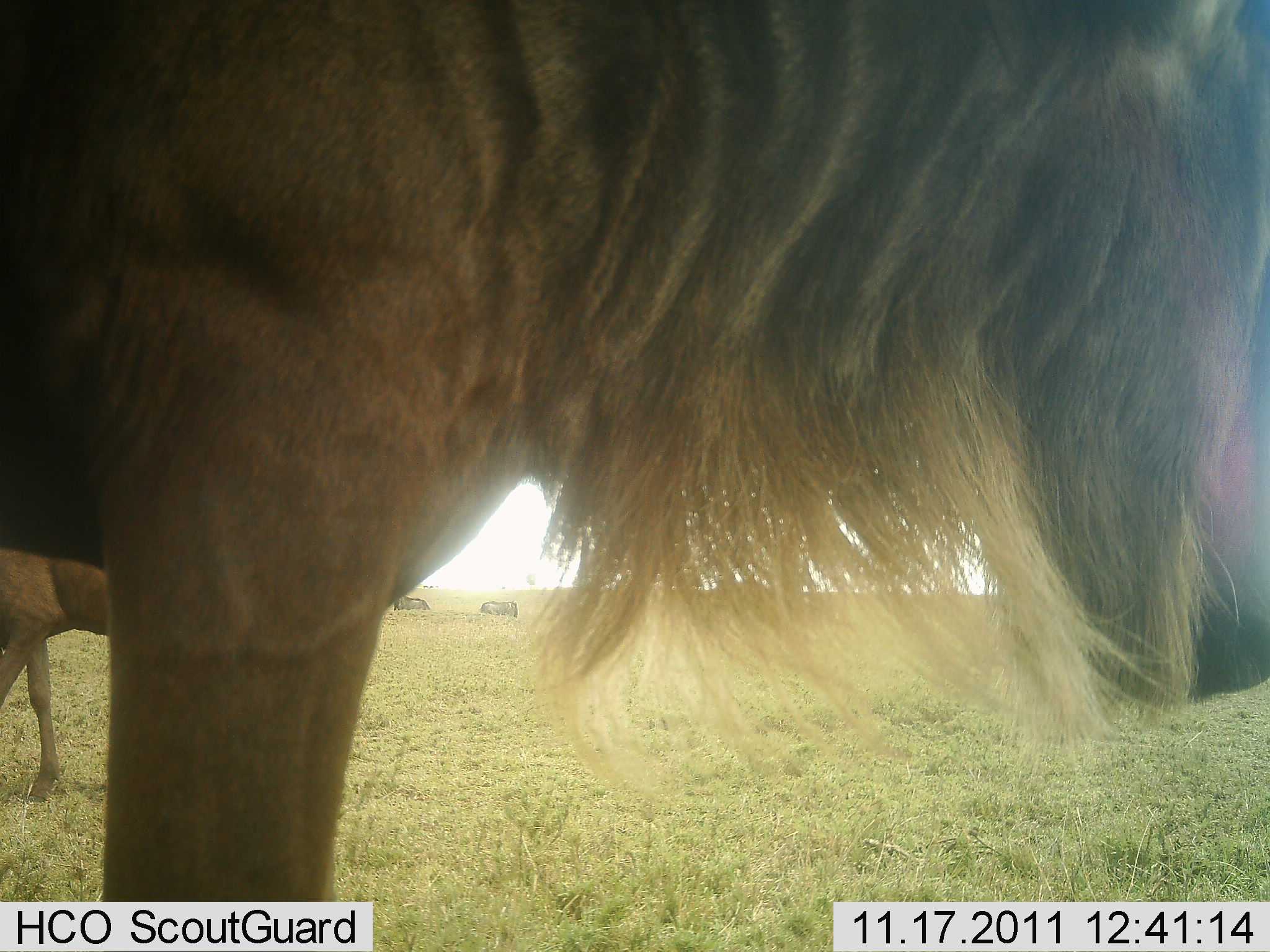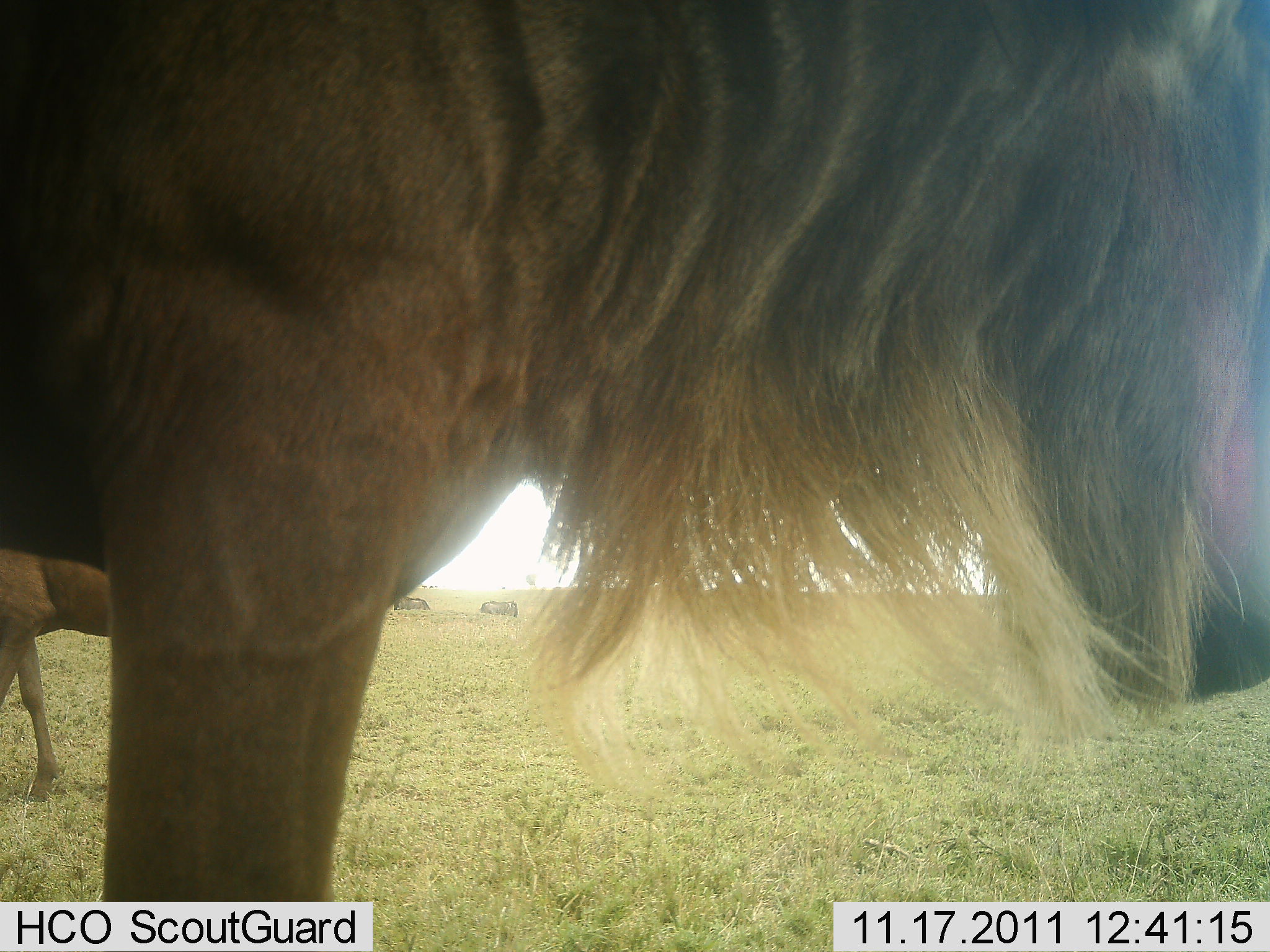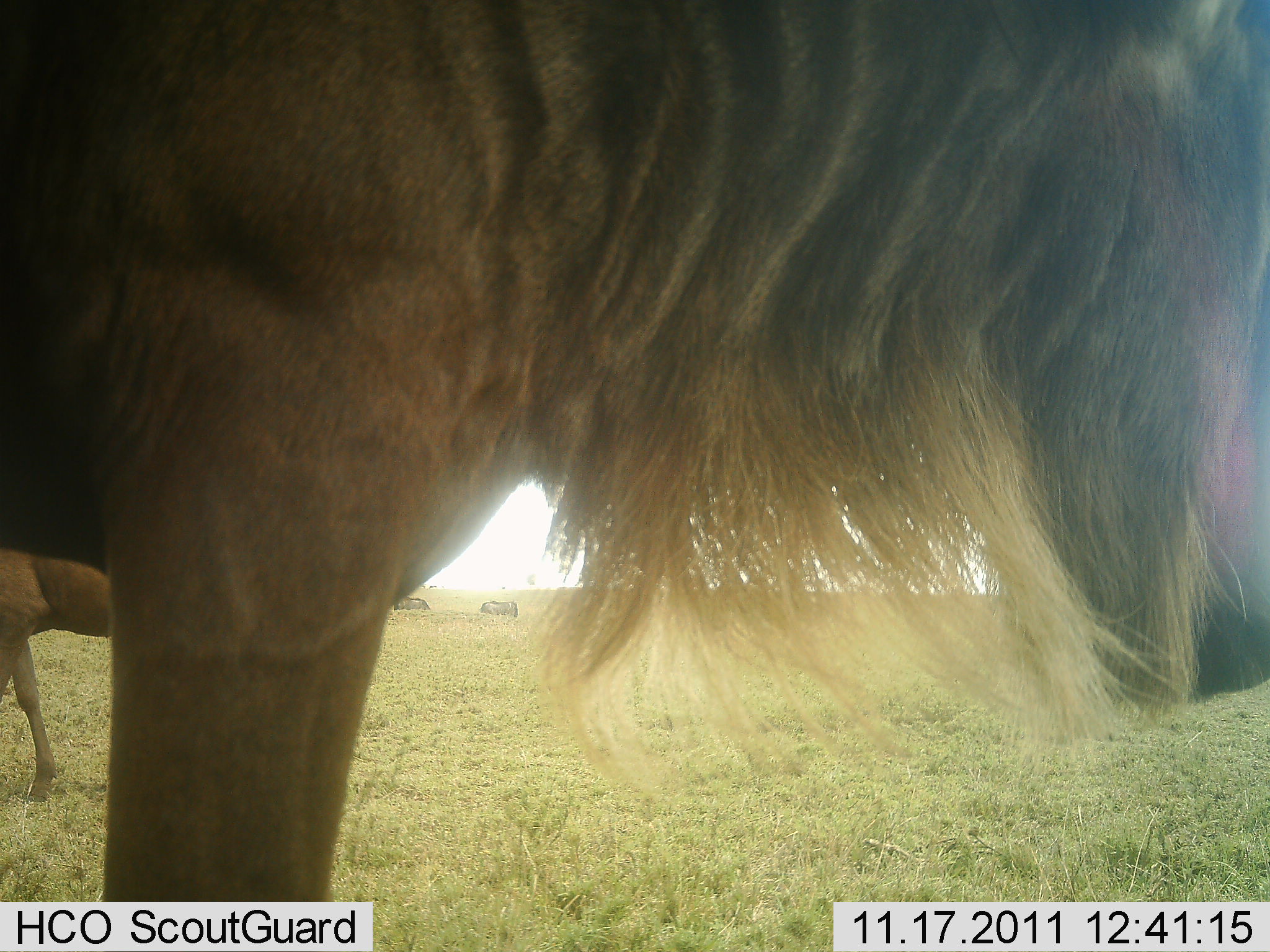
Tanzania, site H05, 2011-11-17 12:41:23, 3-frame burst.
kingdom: Animalia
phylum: Chordata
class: Mammalia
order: Artiodactyla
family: Bovidae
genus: Connochaetes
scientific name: Connochaetes taurinus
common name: blue wildebeest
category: wildebeest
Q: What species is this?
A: Wildebeest (blue wildebeest) (Connochaetes taurinus).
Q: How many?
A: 2.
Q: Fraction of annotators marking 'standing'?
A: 100%.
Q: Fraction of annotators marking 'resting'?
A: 7%.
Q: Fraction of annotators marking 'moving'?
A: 14%.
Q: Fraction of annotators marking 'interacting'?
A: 7%.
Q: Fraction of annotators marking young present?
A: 0%.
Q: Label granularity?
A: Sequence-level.